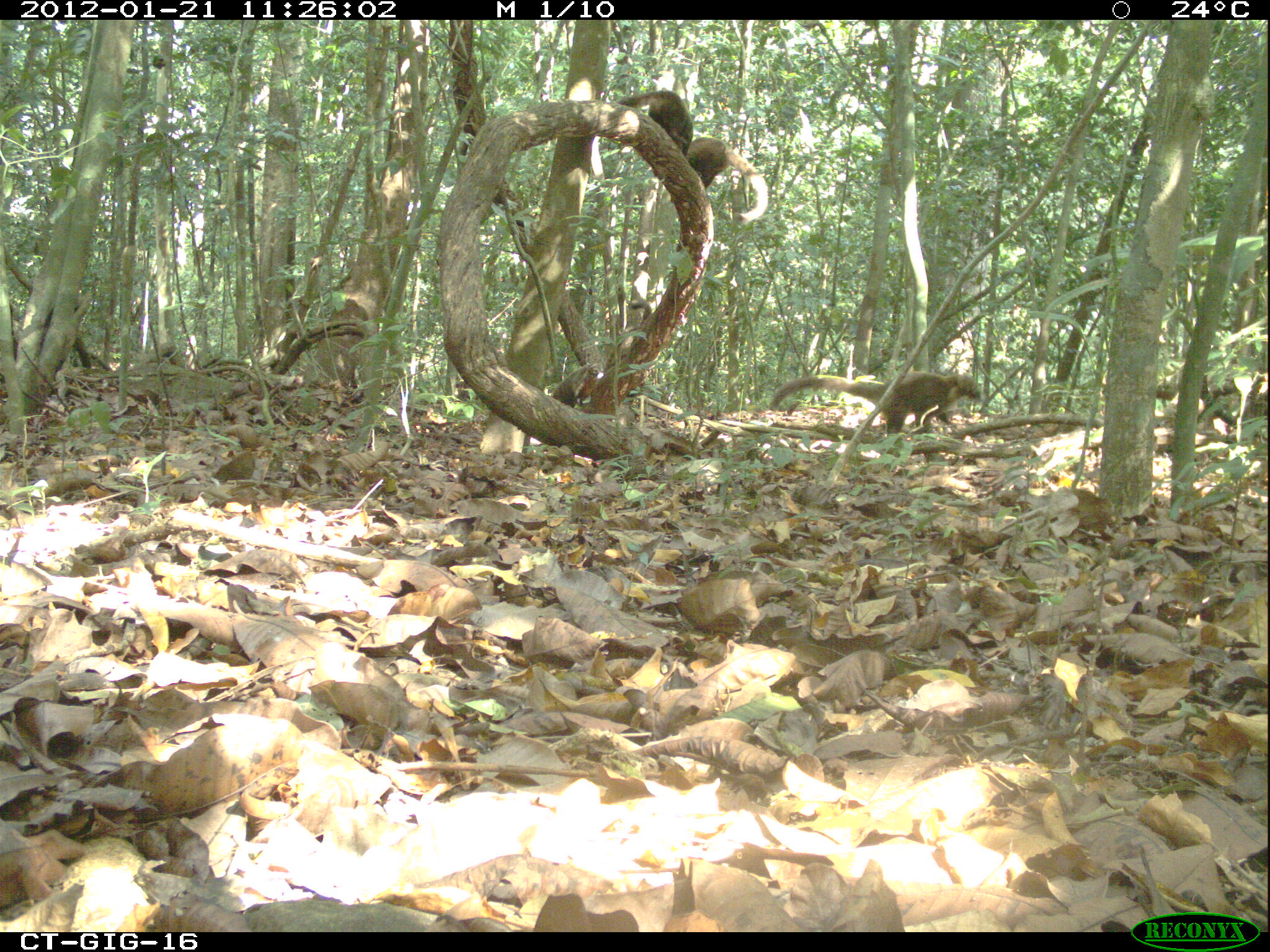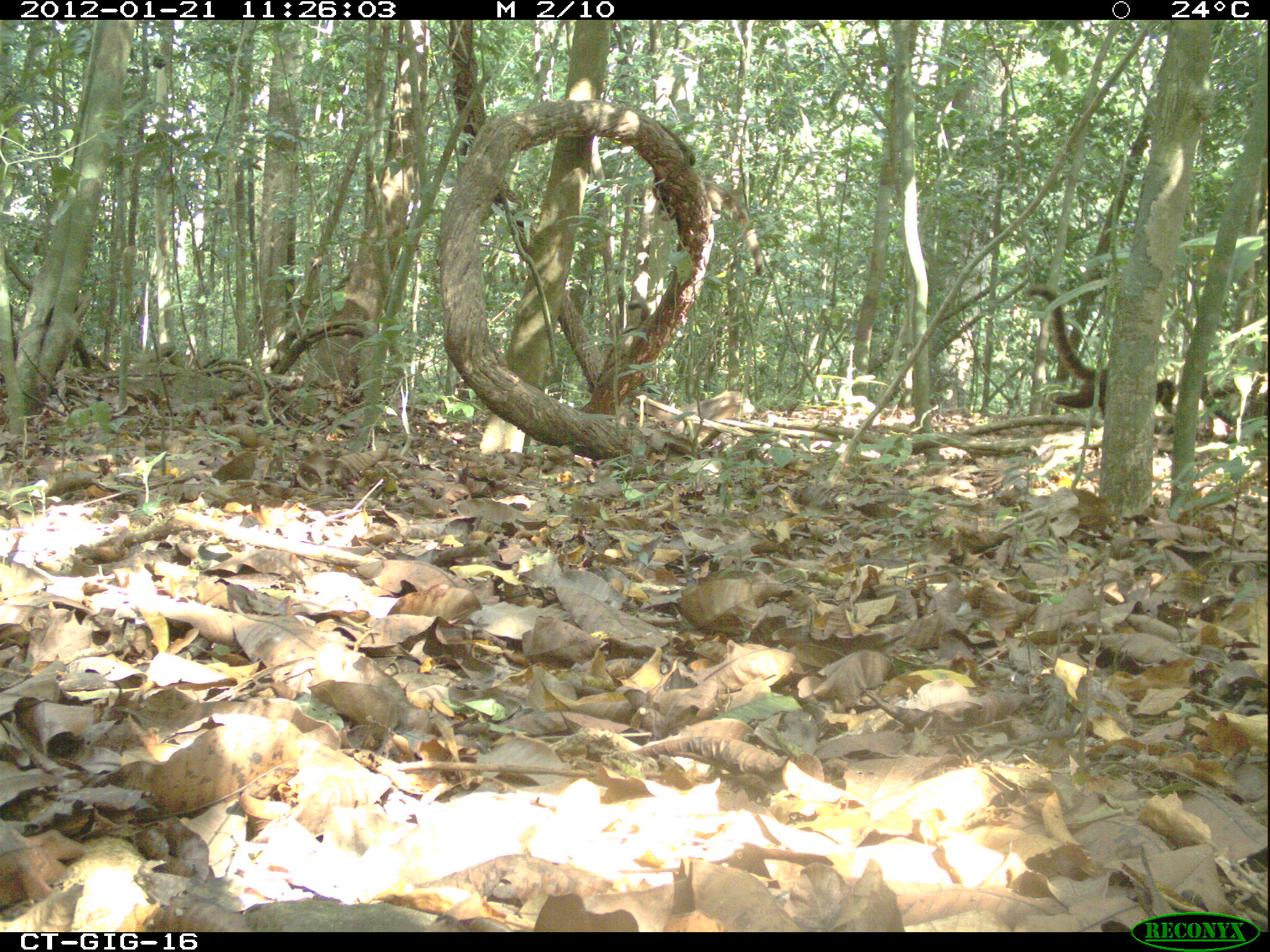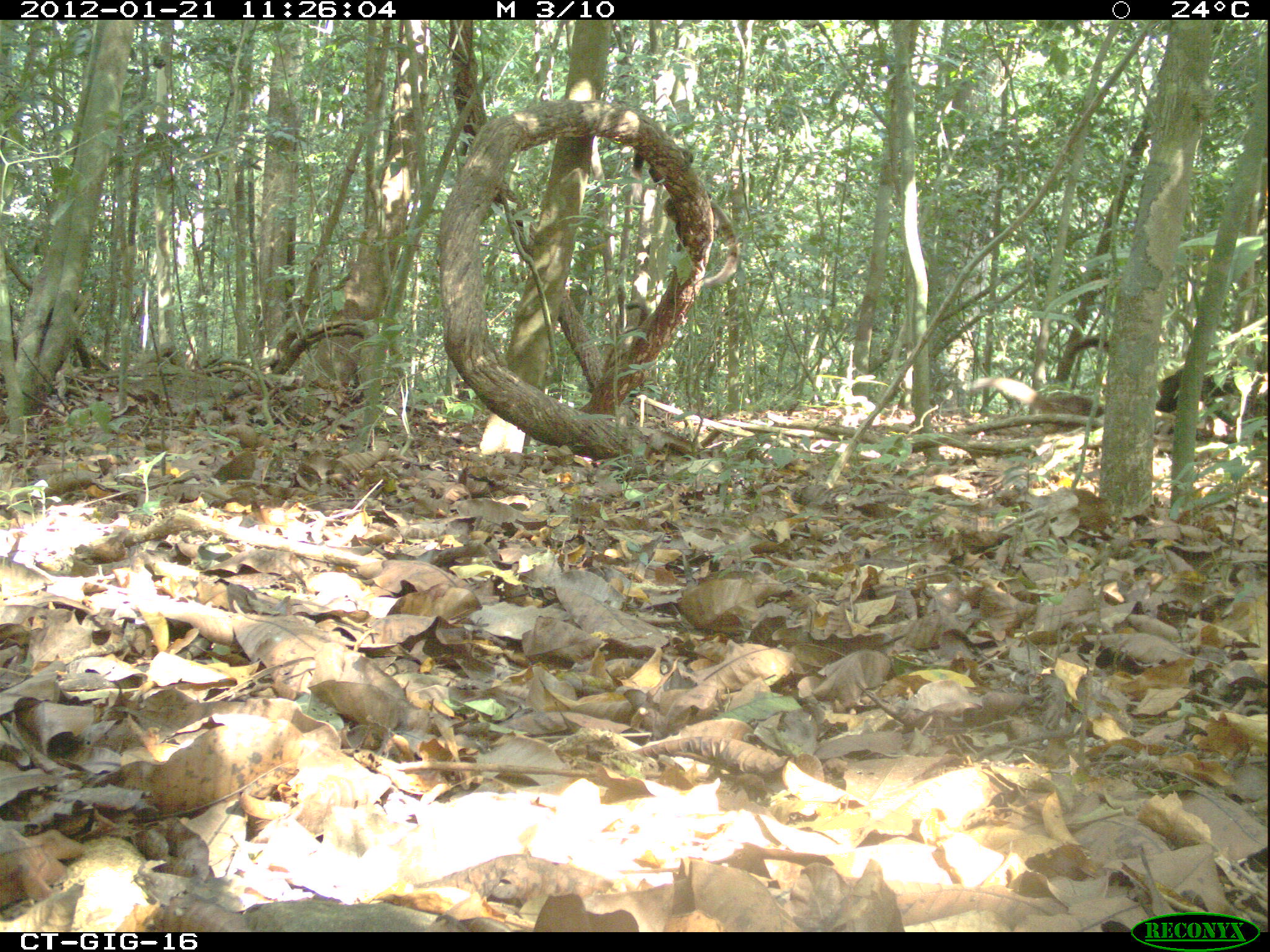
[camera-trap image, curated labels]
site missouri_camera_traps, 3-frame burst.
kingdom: Animalia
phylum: Chordata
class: Mammalia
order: Carnivora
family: Procyonidae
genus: Nasua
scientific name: Nasua narica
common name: white-nosed coati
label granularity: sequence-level